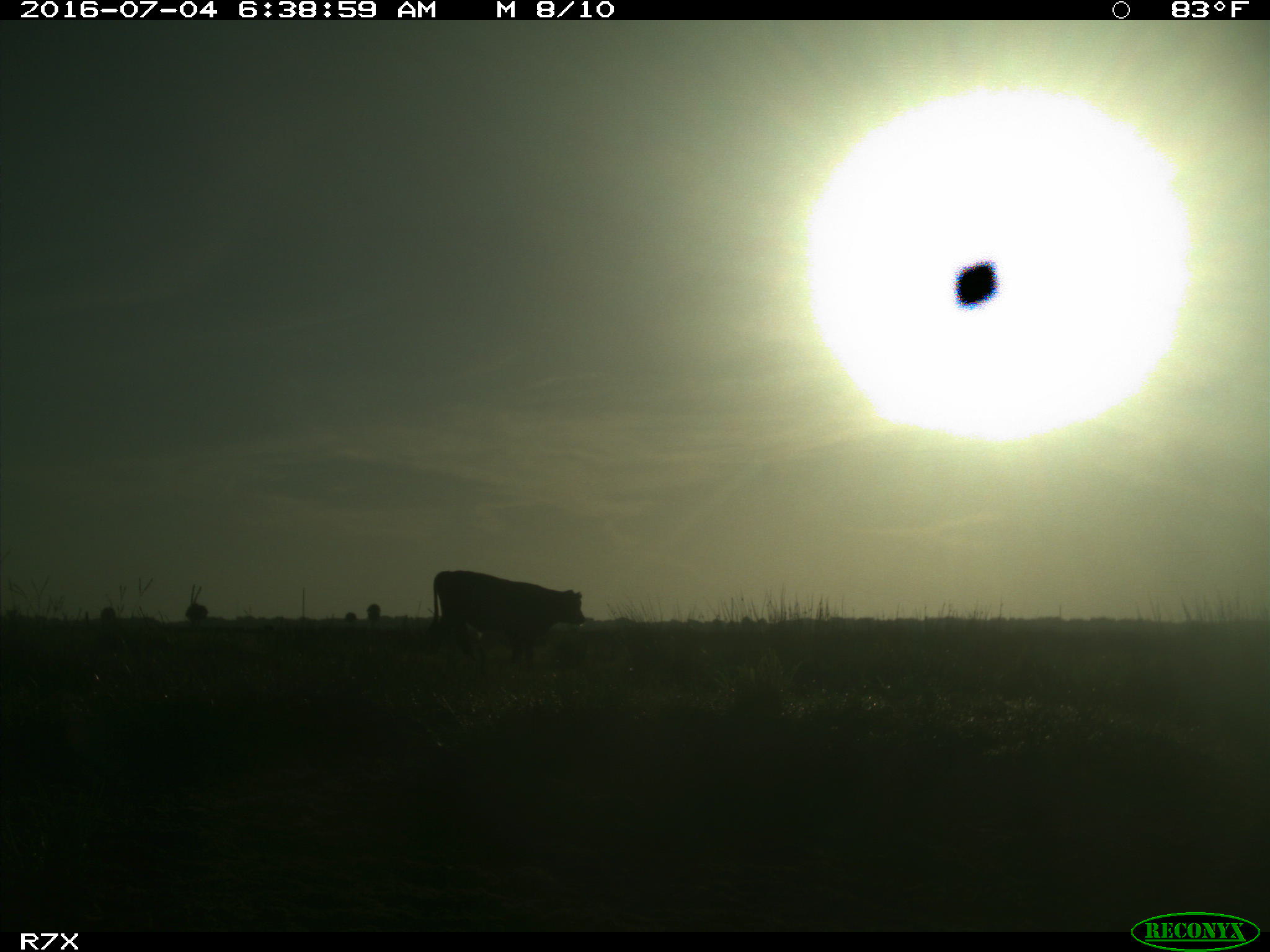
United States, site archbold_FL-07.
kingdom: Animalia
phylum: Chordata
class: Mammalia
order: Artiodactyla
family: Bovidae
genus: Bos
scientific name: Bos taurus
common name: domestic cow